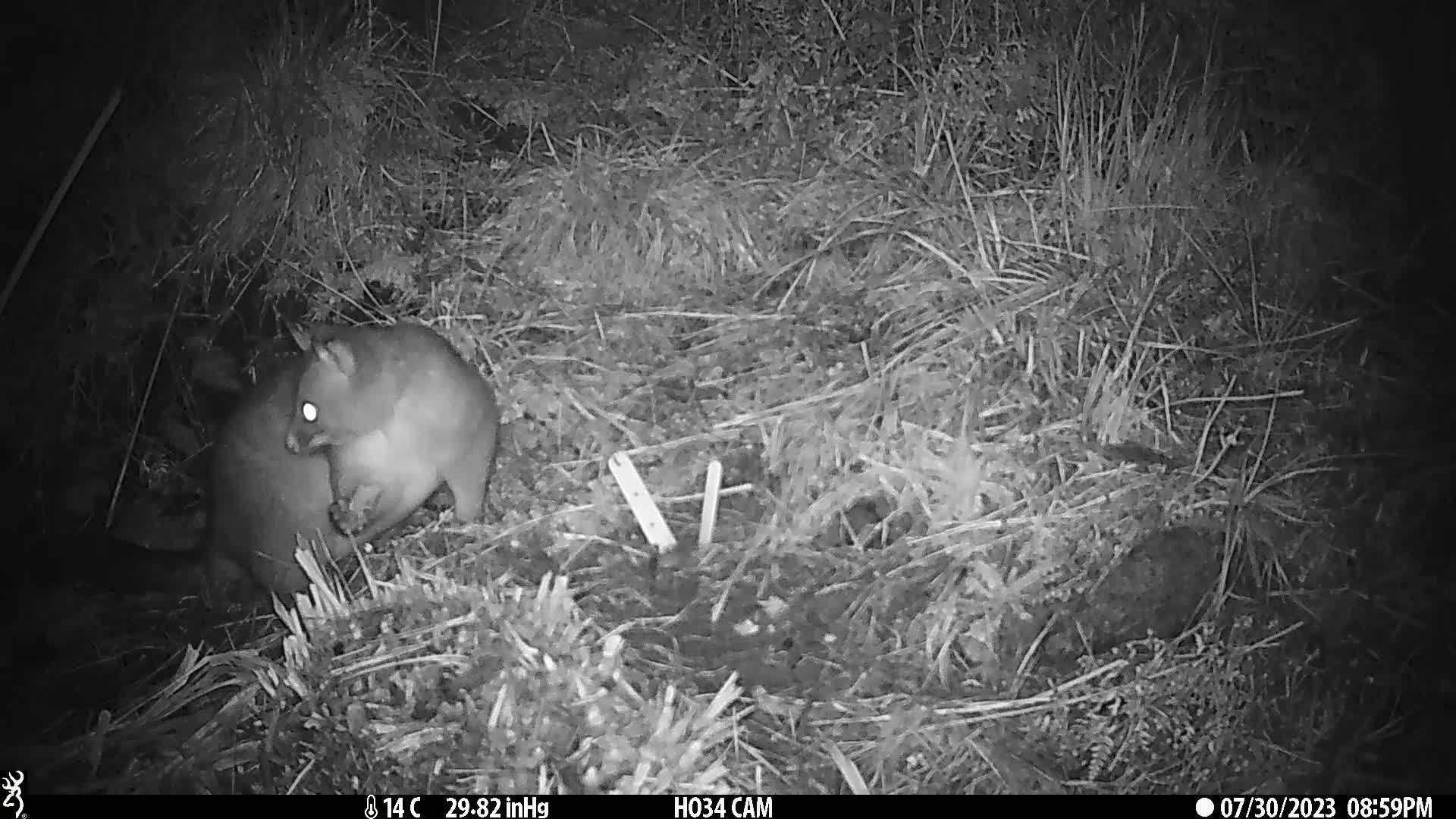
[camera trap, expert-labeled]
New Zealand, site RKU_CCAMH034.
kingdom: Animalia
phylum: Chordata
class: Mammalia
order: Diprotodontia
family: Phalangeridae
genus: Trichosurus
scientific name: Trichosurus vulpecula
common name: common brushtail possum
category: possum